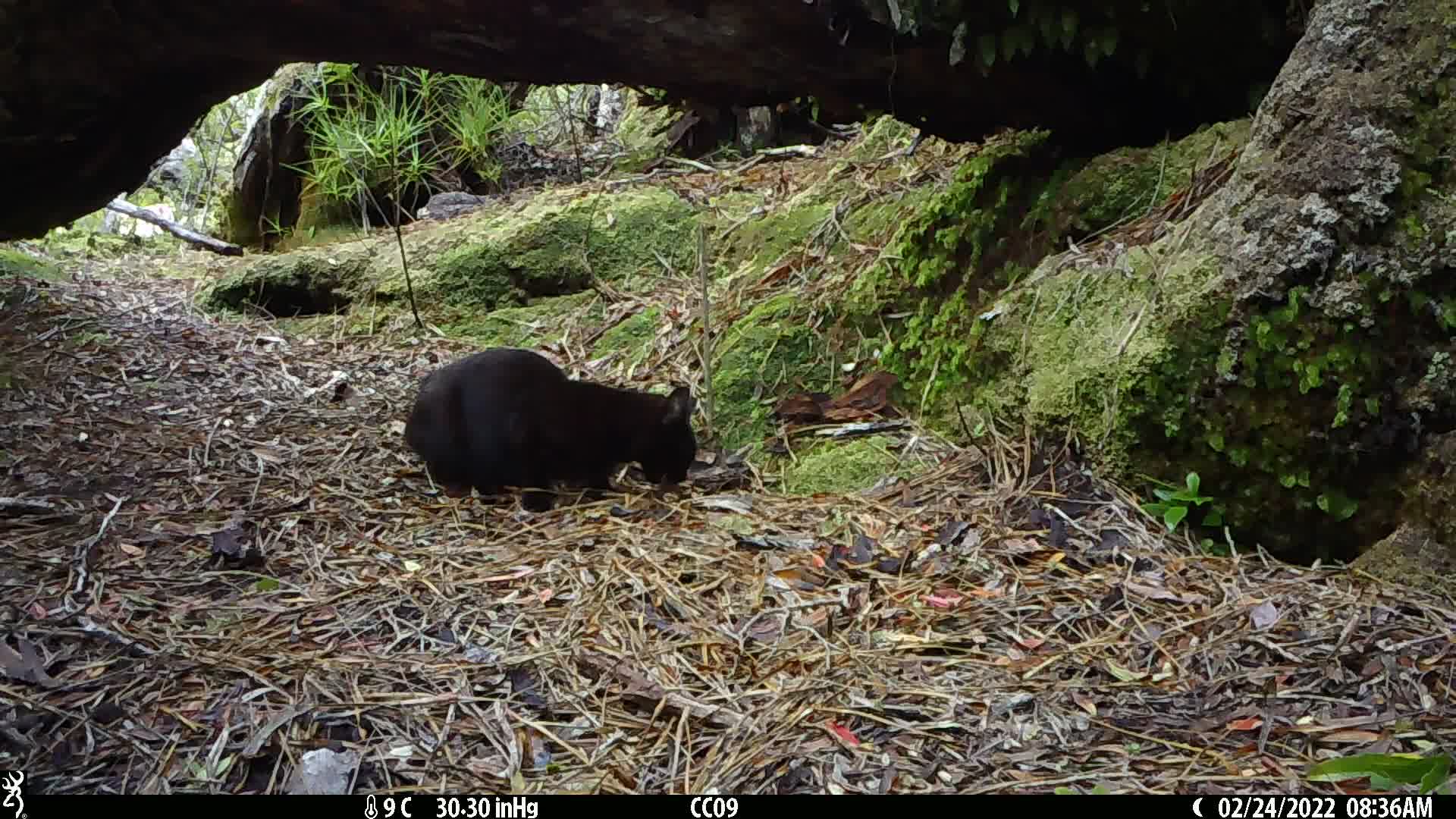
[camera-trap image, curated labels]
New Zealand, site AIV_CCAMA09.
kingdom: Animalia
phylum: Chordata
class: Mammalia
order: Carnivora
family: Felidae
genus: Felis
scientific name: Felis catus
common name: domestic cat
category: cat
Cat (domestic cat) (Felis catus).